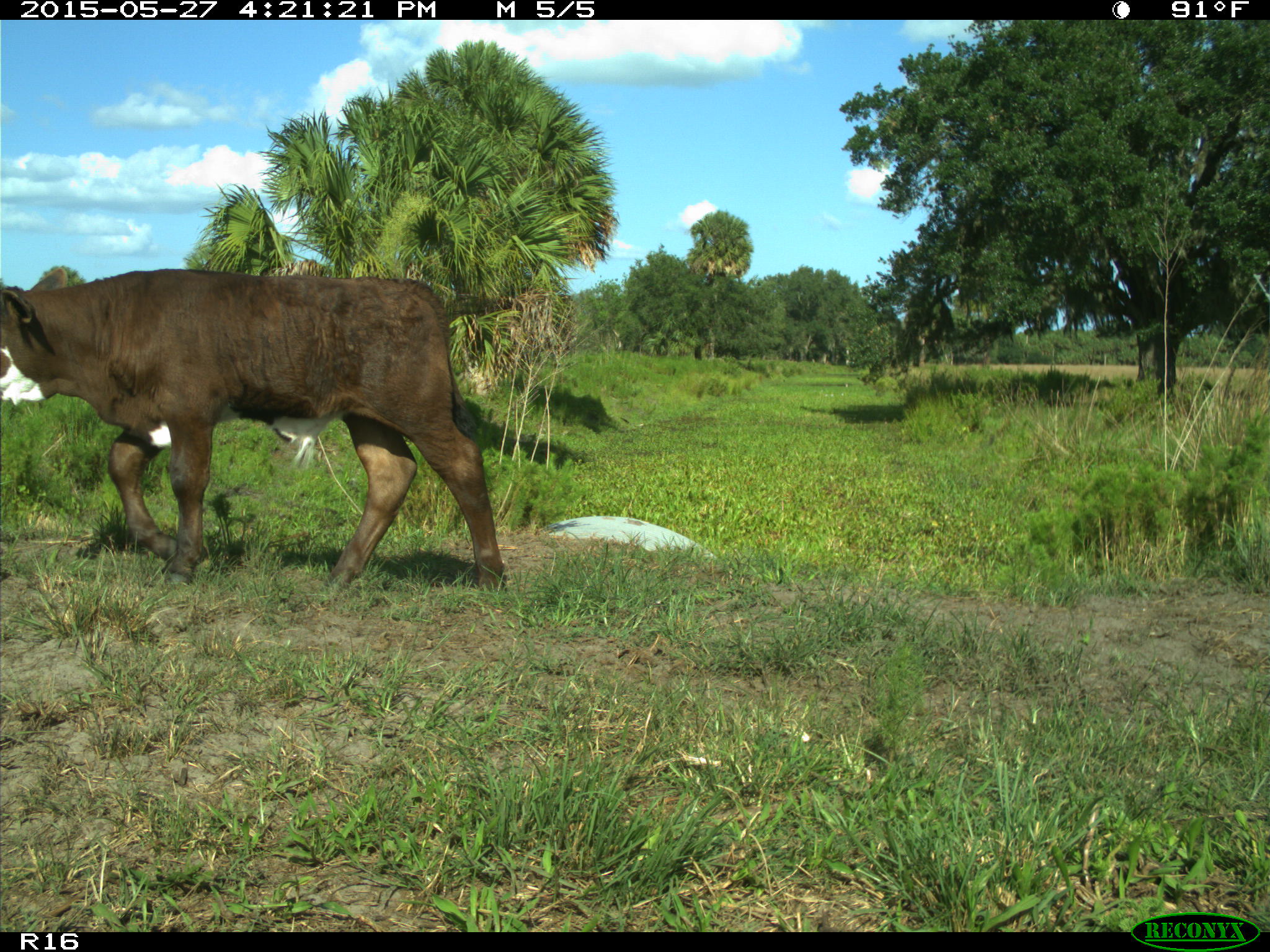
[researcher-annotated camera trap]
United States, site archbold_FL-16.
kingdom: Animalia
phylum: Chordata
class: Mammalia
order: Artiodactyla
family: Bovidae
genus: Bos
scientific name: Bos taurus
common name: domestic cow